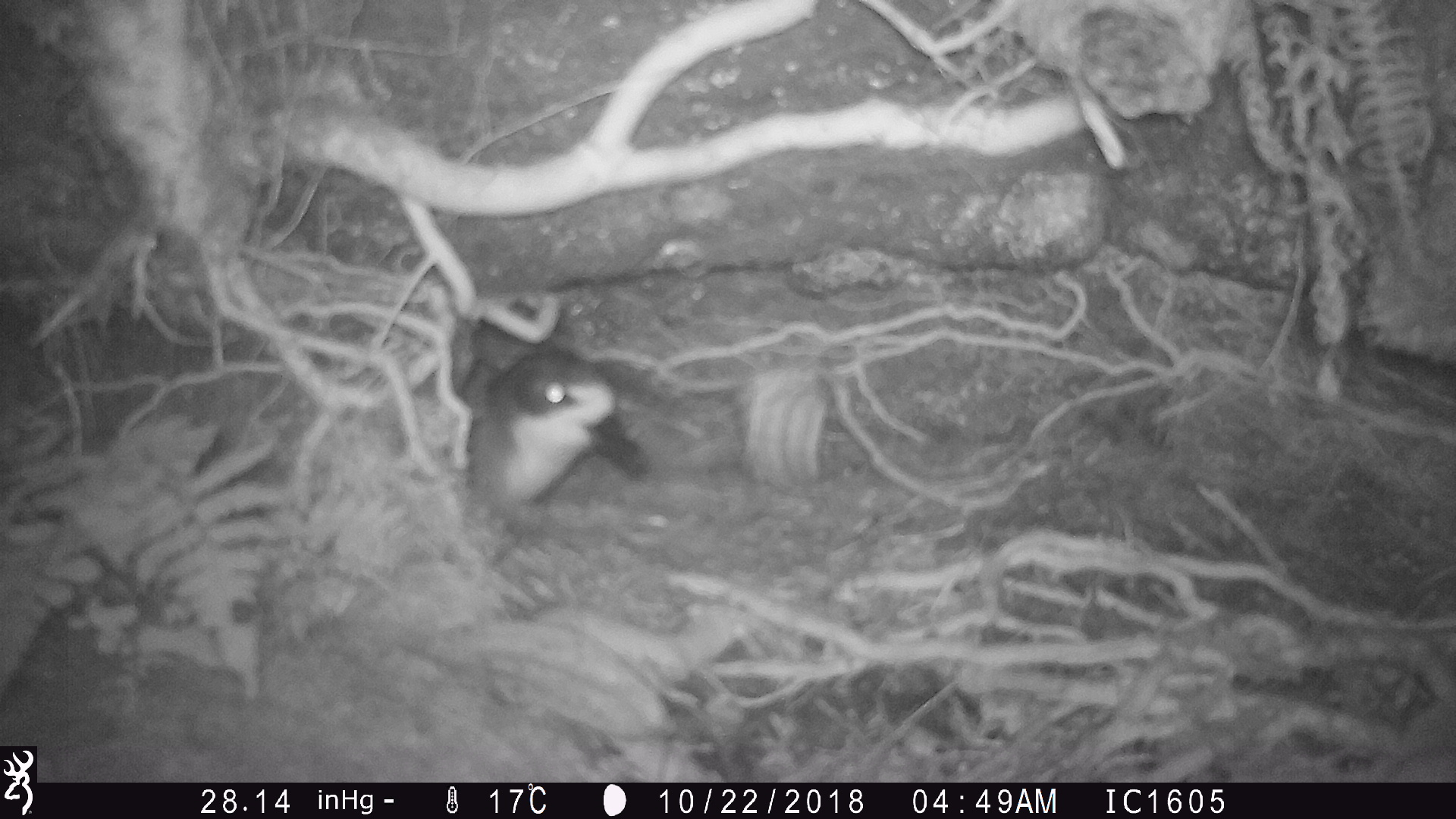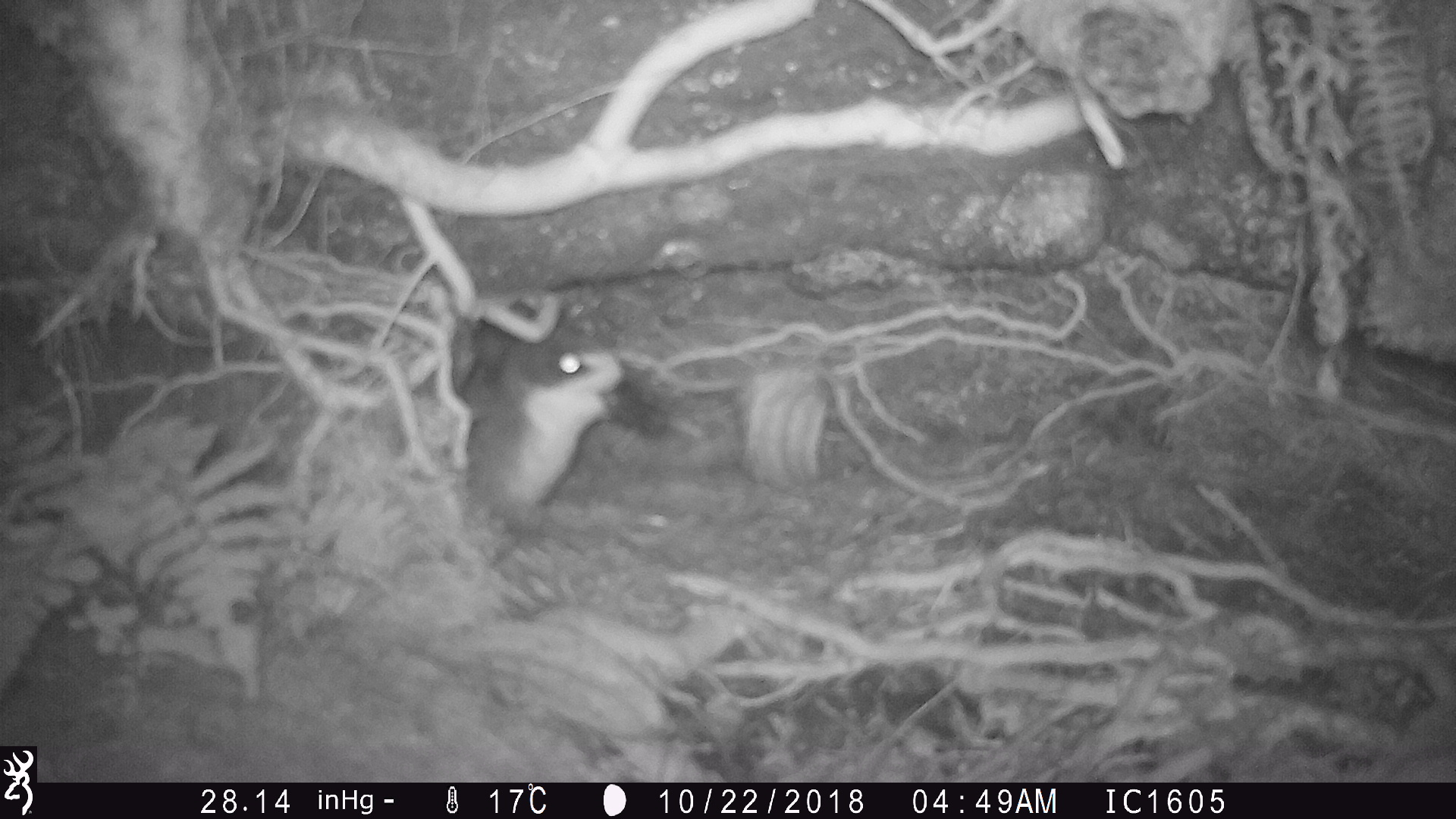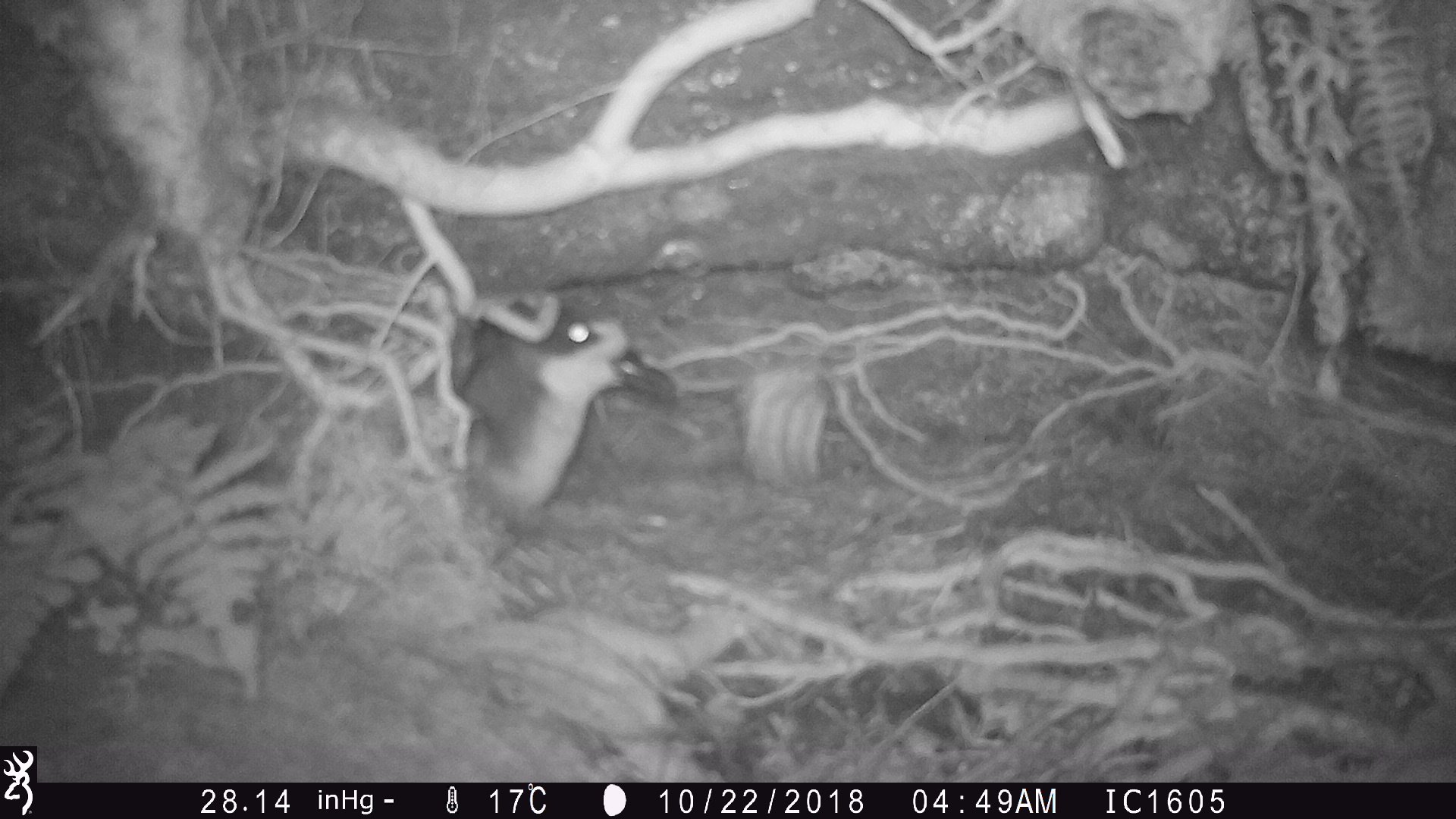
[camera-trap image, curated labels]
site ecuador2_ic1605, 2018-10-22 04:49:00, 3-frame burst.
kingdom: Animalia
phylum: Chordata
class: Aves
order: Procellariiformes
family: Procellariidae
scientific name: Procellariidae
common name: petrel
Petrel (Procellariidae).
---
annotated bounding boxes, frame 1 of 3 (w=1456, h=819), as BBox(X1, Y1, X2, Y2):
petrel: BBox(455, 288, 650, 519)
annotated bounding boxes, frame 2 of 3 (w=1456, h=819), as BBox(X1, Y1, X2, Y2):
petrel: BBox(455, 325, 676, 503)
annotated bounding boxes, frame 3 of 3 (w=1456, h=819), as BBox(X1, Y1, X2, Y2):
petrel: BBox(460, 296, 690, 505)